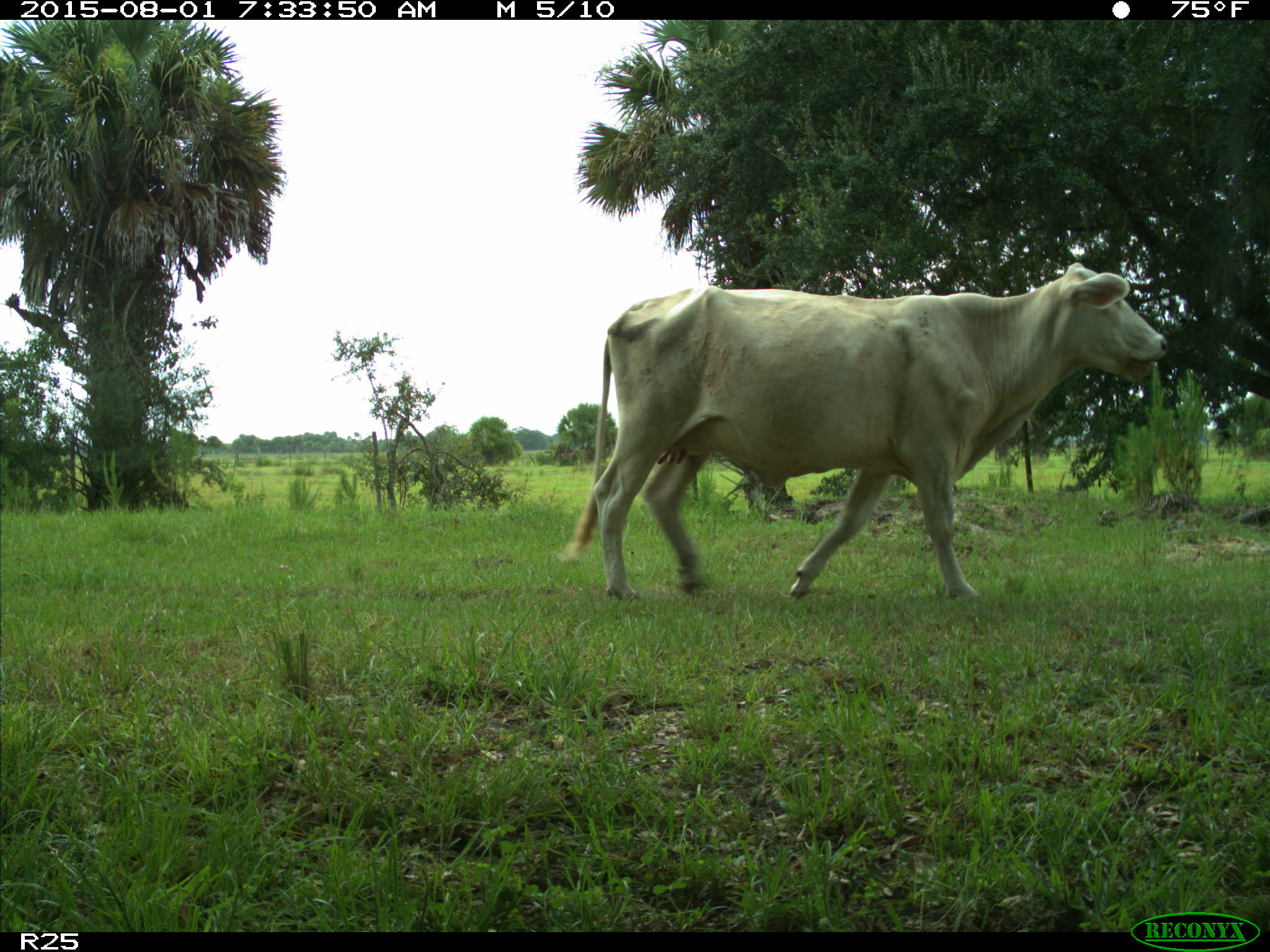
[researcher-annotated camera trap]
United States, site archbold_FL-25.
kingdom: Animalia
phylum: Chordata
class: Mammalia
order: Artiodactyla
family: Bovidae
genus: Bos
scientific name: Bos taurus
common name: domestic cow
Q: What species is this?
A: Bos taurus (domestic cow).